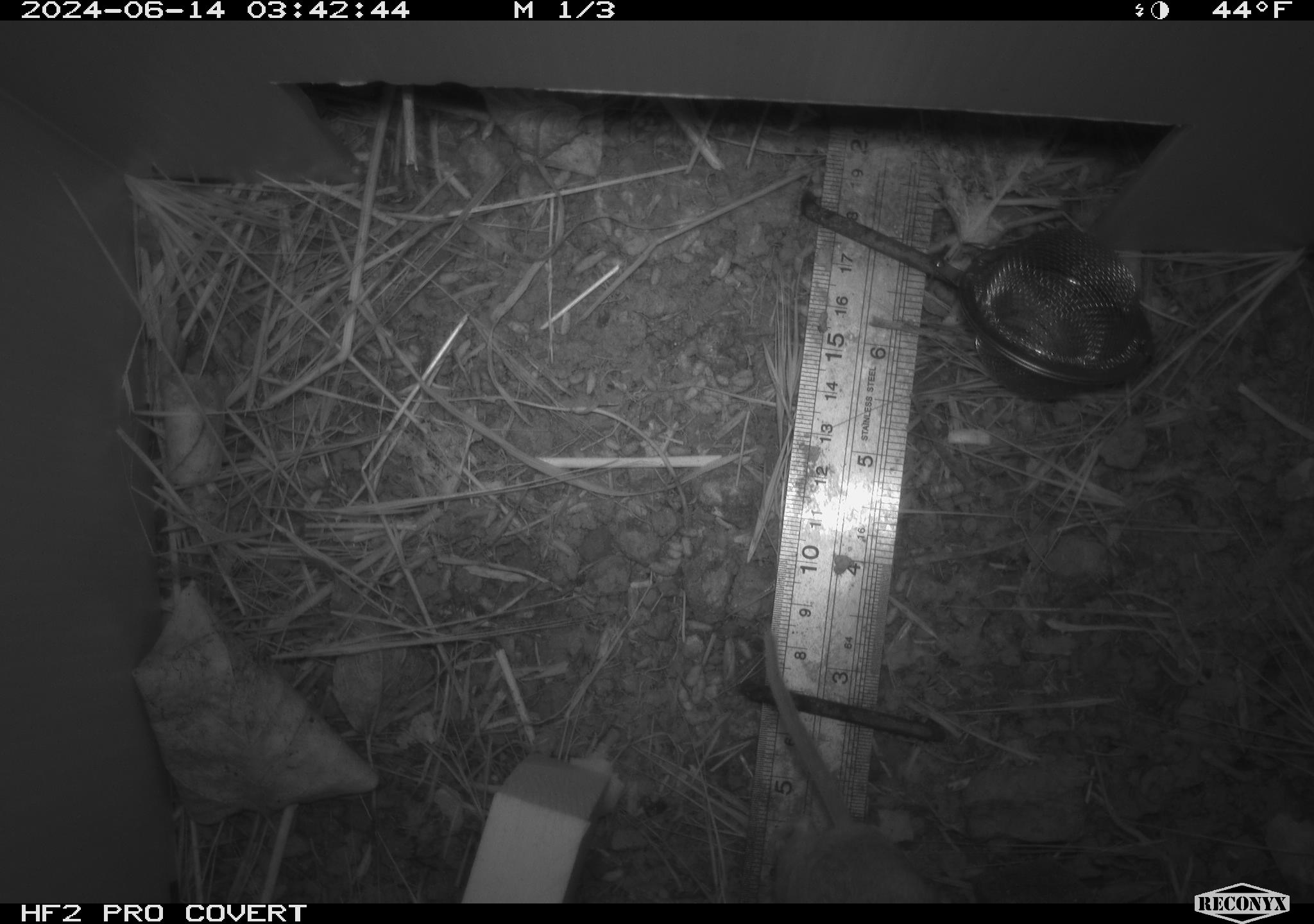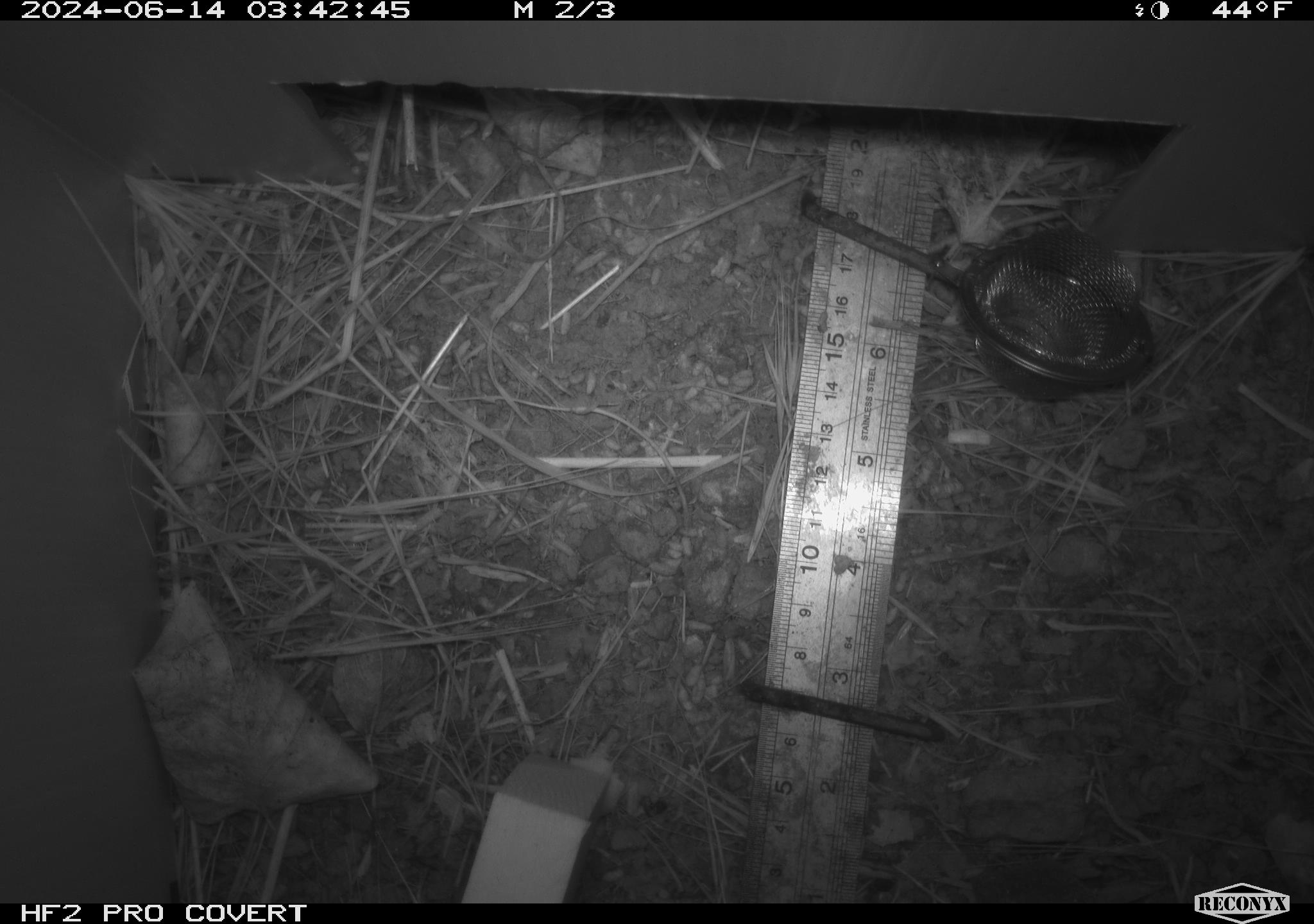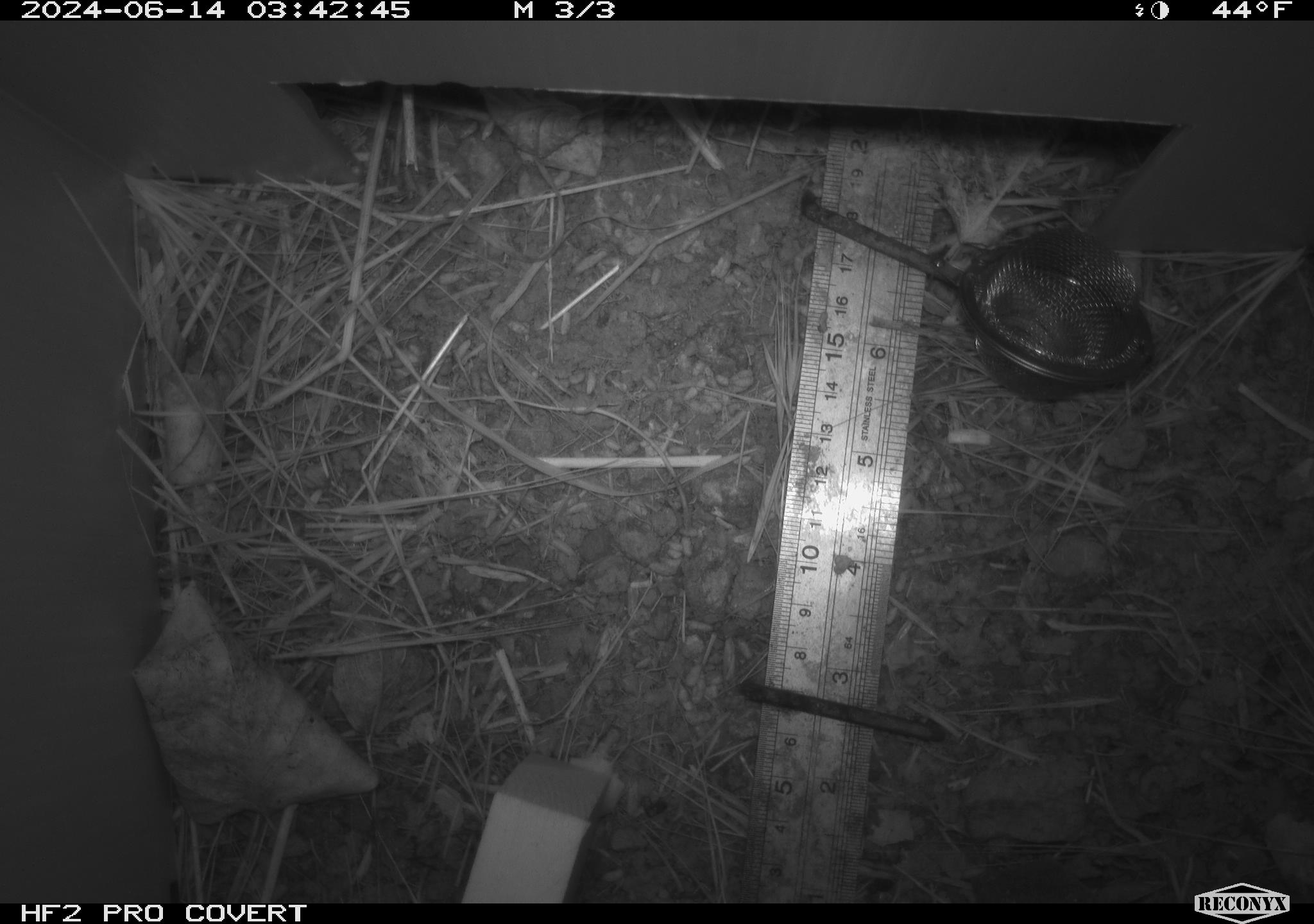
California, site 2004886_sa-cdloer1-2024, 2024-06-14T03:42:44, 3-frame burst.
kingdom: Animalia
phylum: Chordata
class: Mammalia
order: Rodentia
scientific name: Rodentia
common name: mouse species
Mouse species (Rodentia).